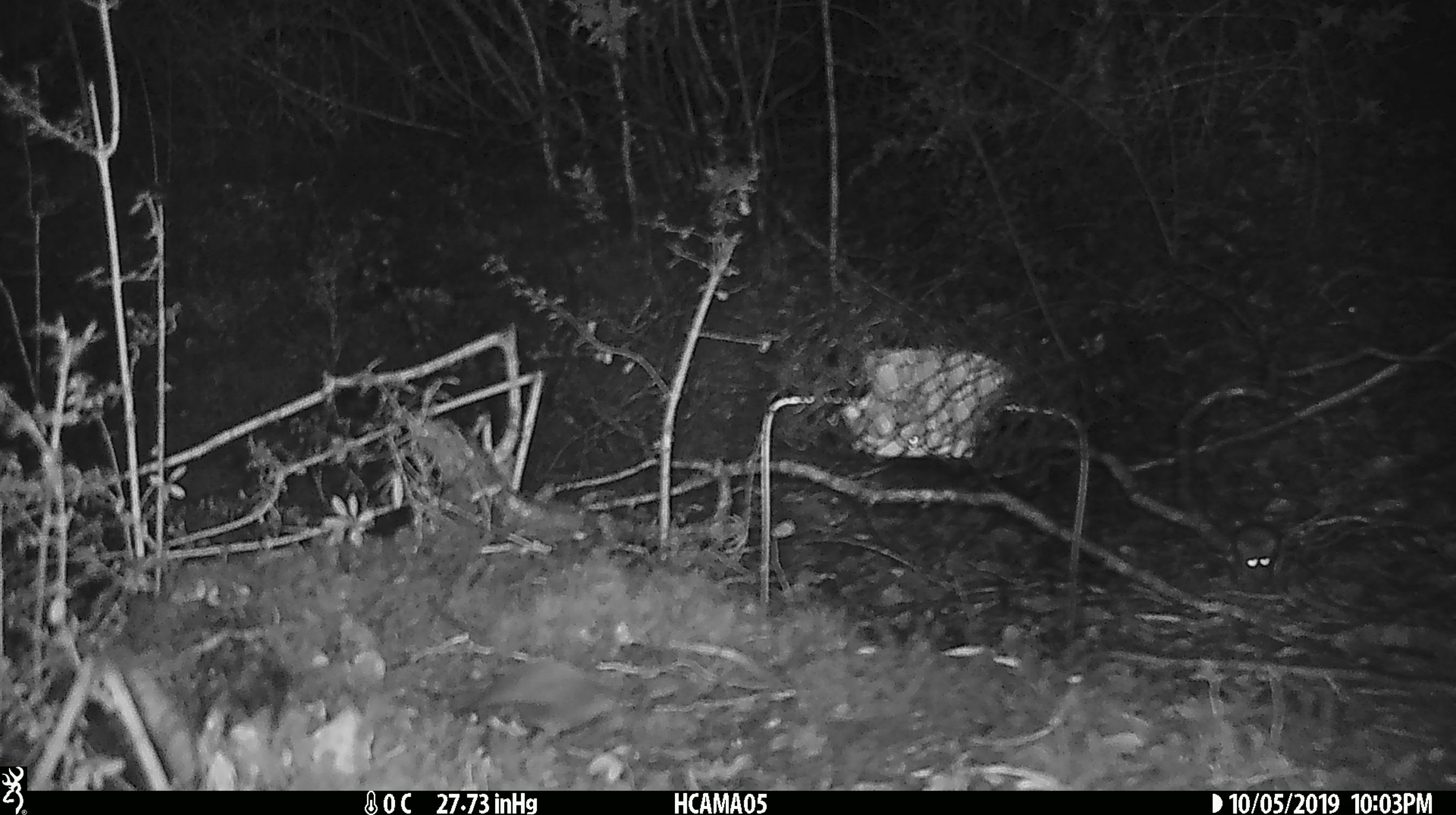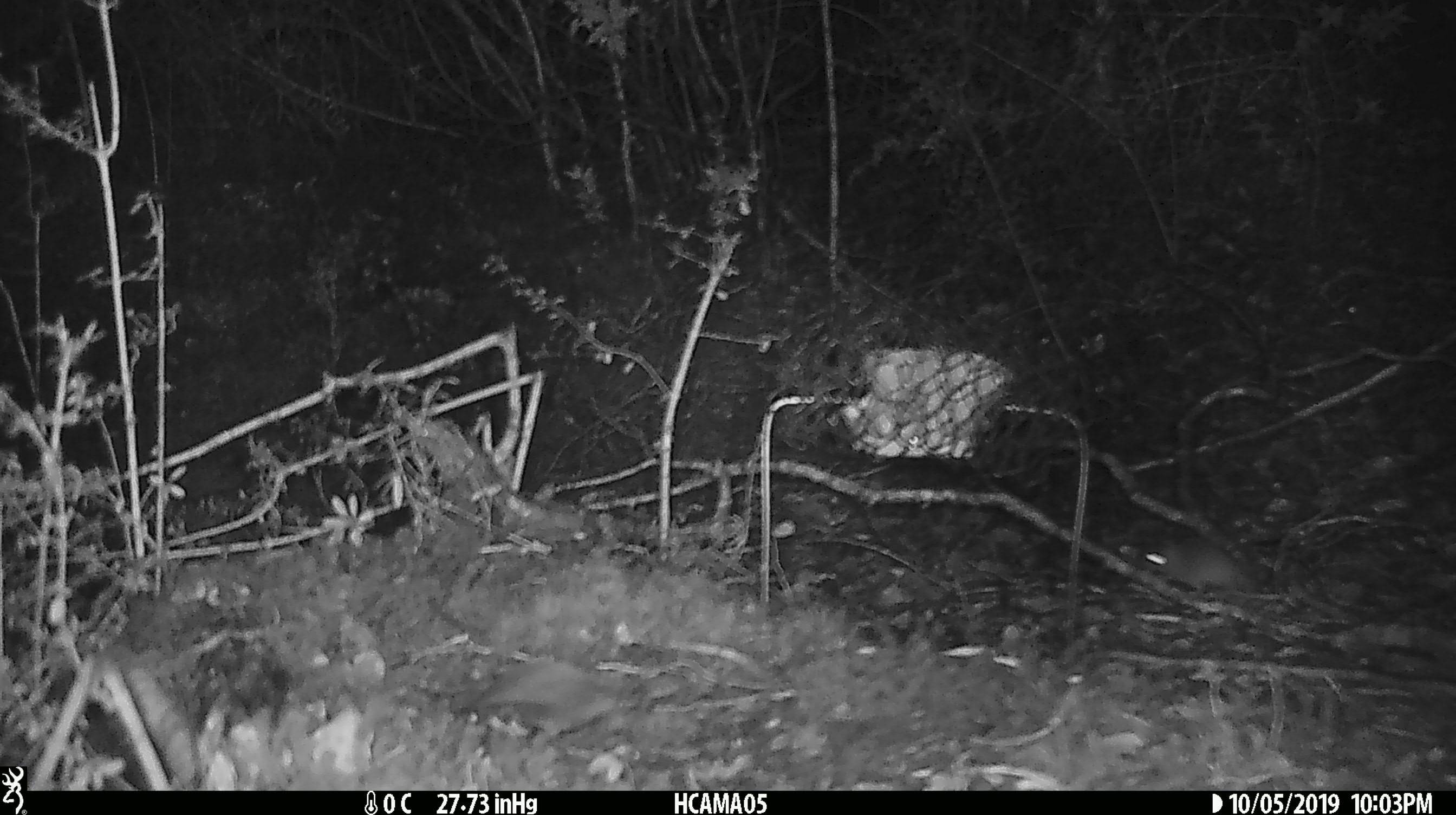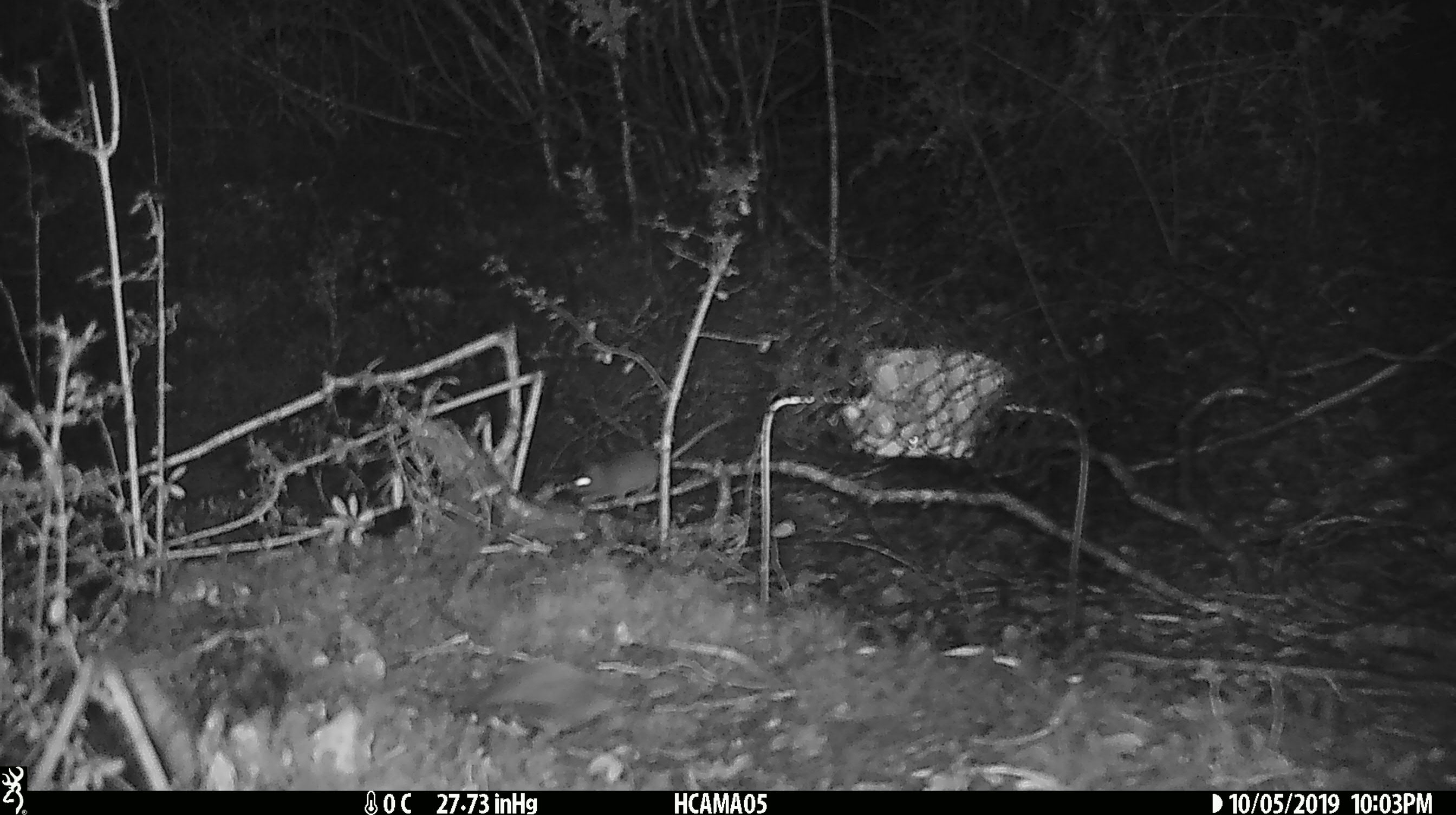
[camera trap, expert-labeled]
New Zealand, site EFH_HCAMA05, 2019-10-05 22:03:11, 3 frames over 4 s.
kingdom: Animalia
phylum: Chordata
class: Mammalia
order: Rodentia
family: Muridae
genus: Mus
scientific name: Mus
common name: mouse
Mouse (Mus).